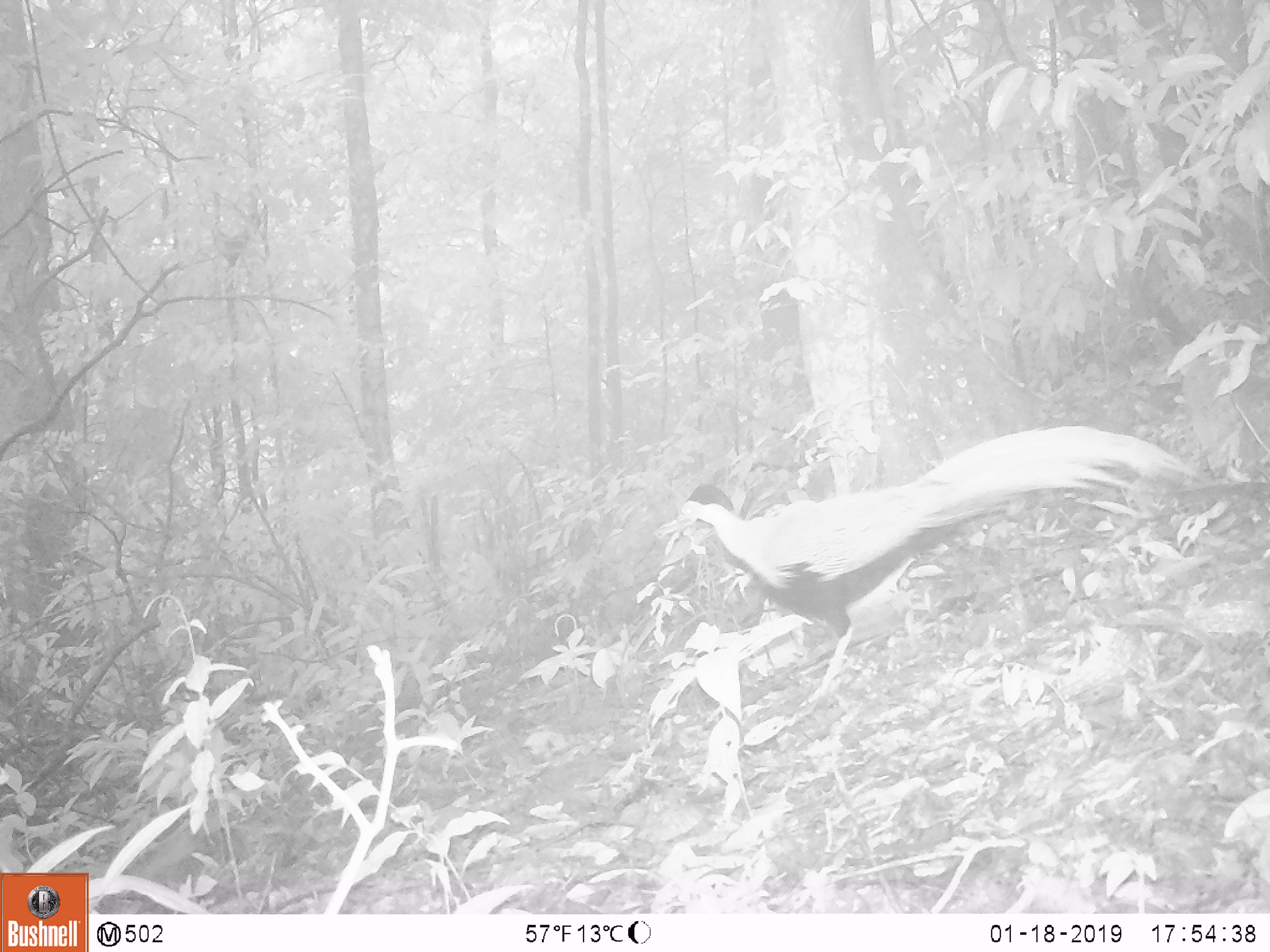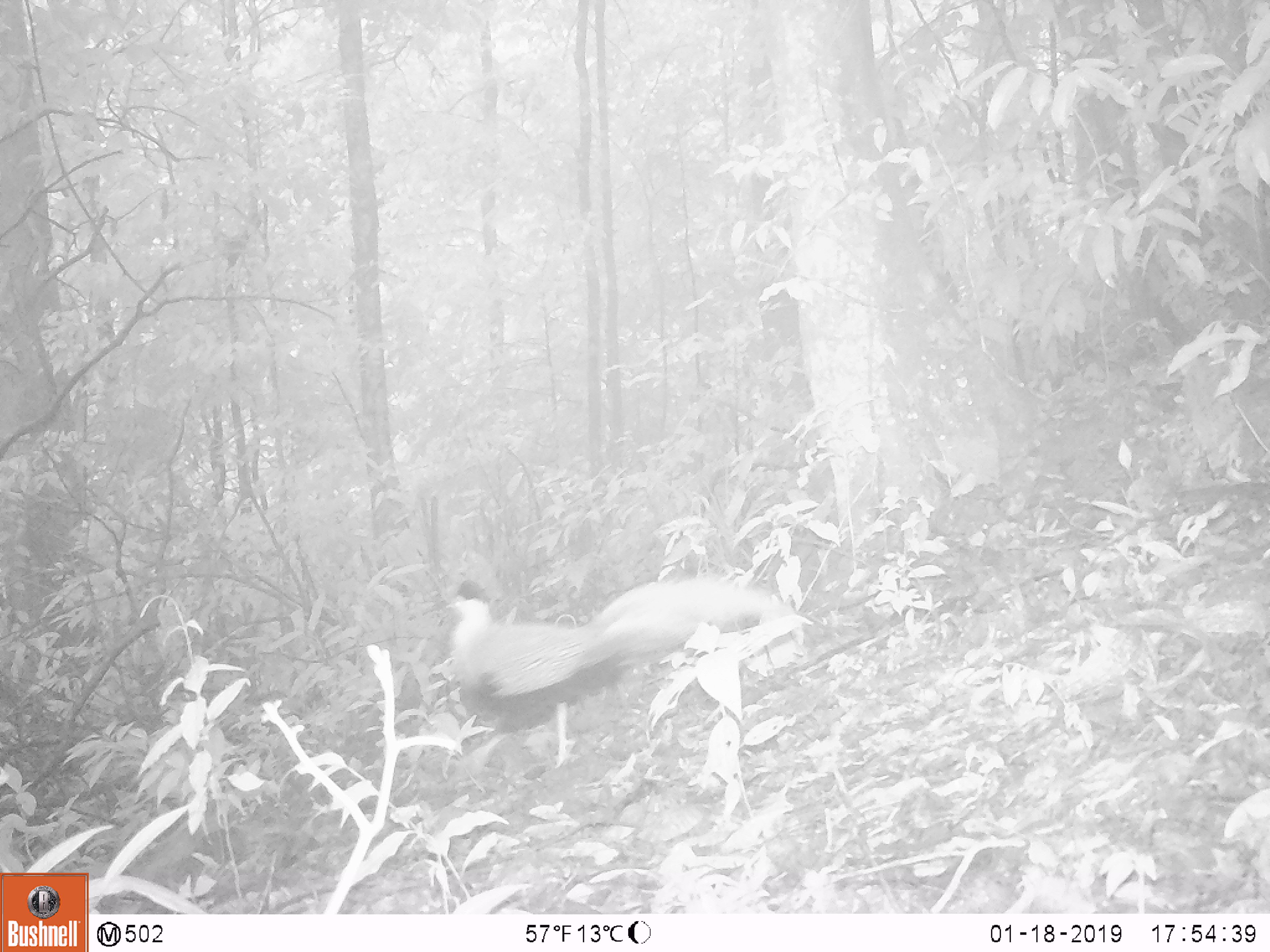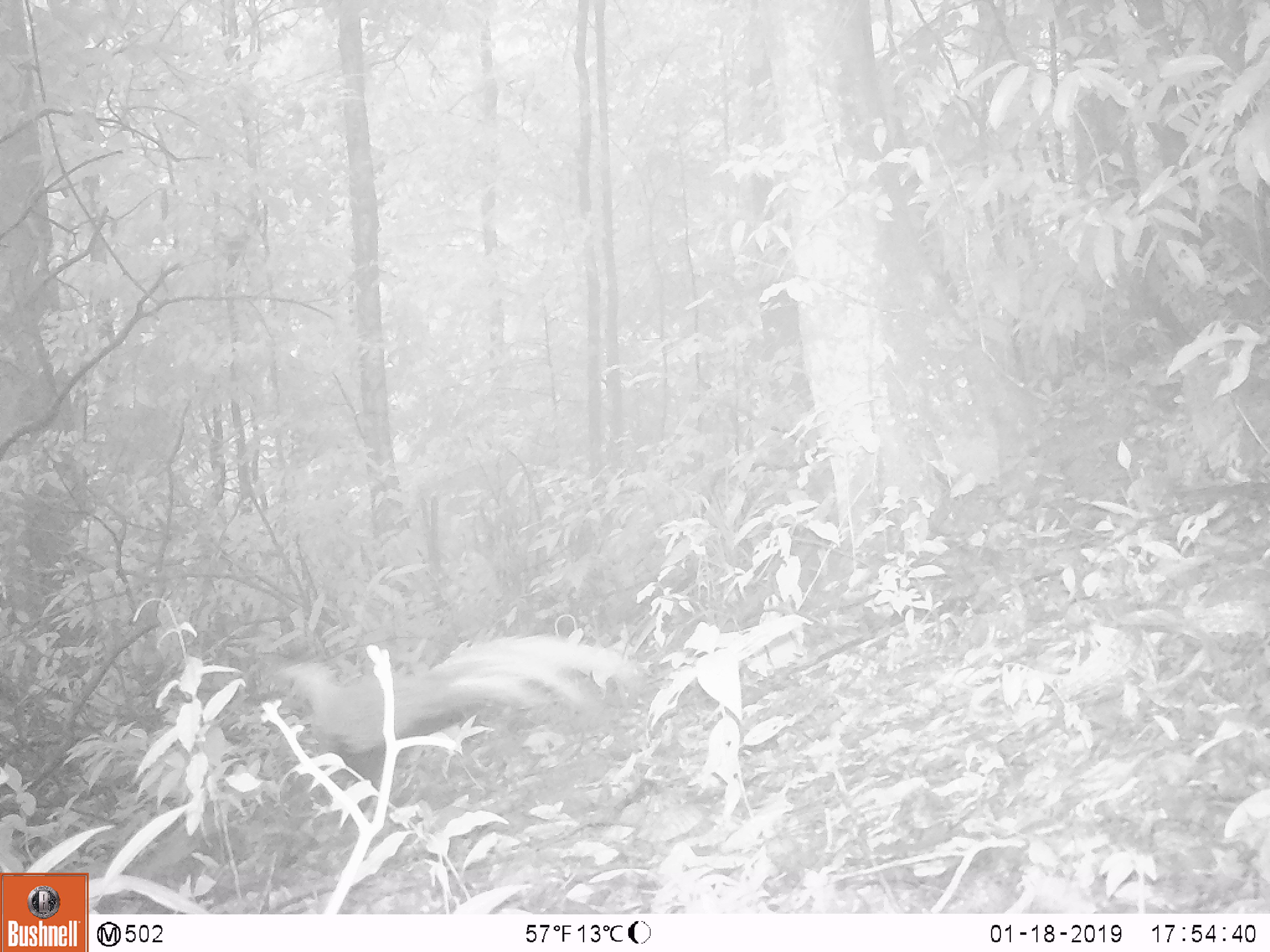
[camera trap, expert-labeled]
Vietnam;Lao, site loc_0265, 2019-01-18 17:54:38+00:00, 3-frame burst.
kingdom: Animalia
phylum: Chordata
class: Aves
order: Galliformes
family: Phasianidae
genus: Lophura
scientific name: Lophura nycthemera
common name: silver pheasant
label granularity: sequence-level